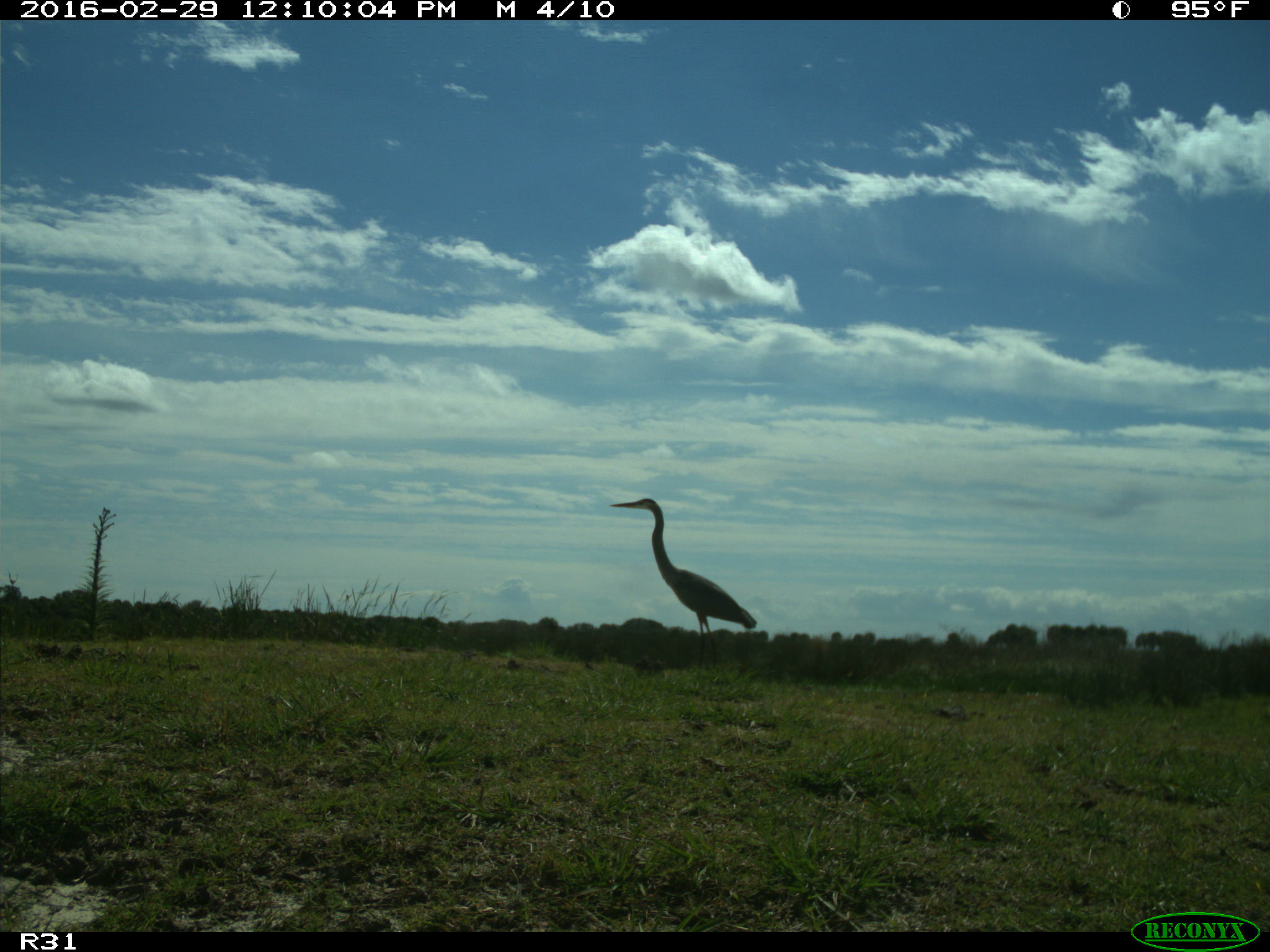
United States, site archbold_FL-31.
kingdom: Animalia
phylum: Chordata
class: Aves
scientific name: Aves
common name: birds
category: unidentified bird